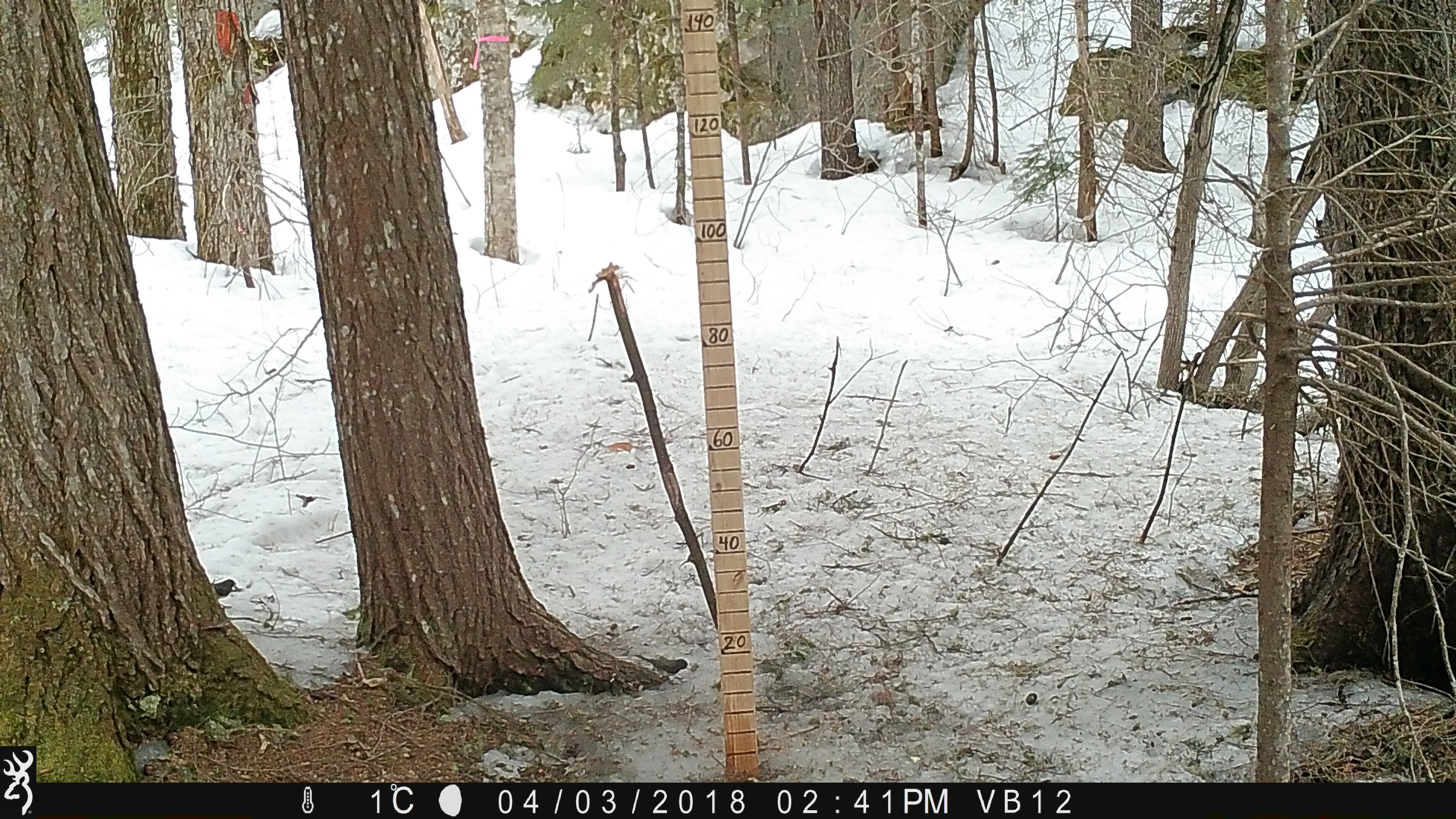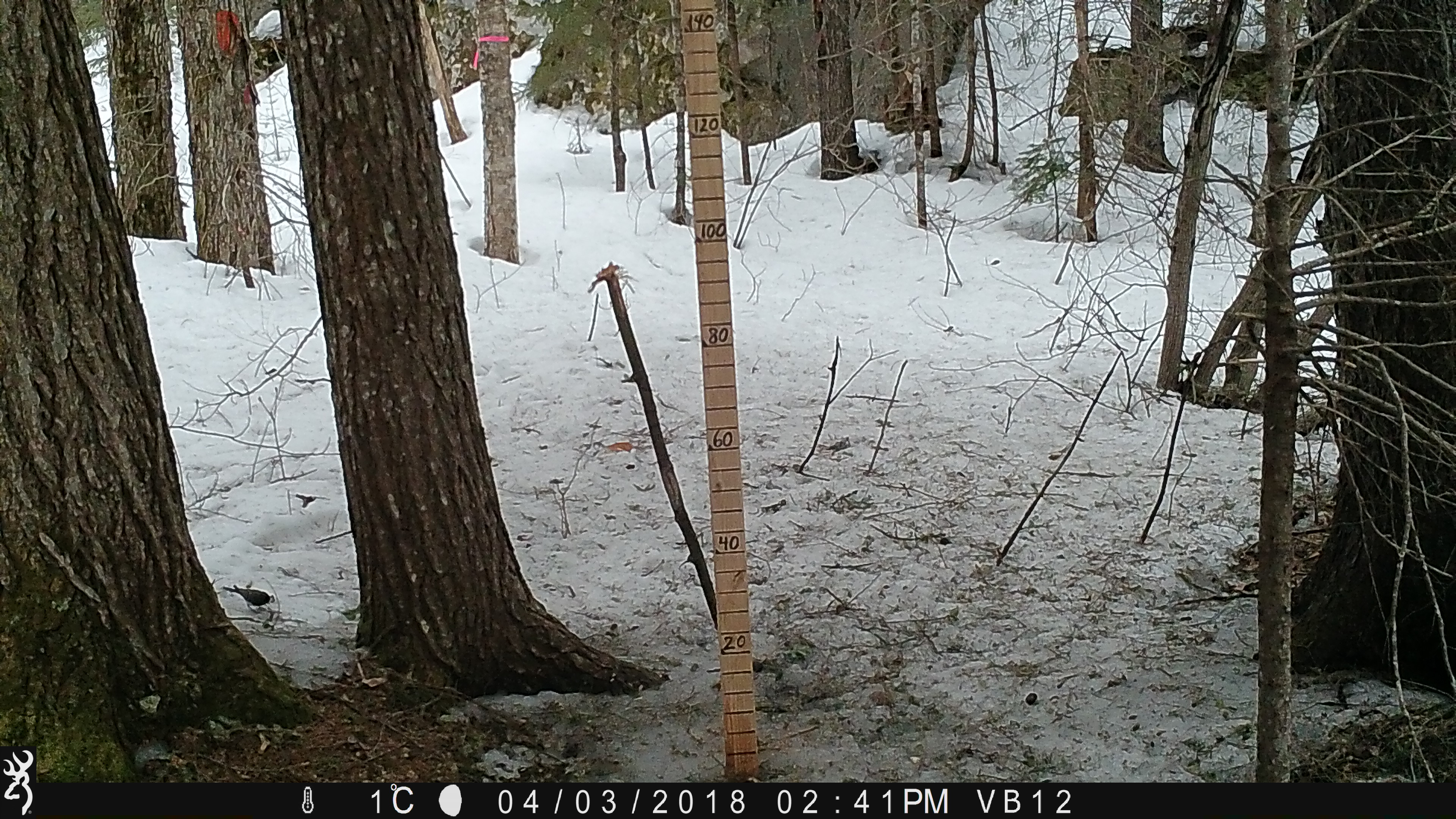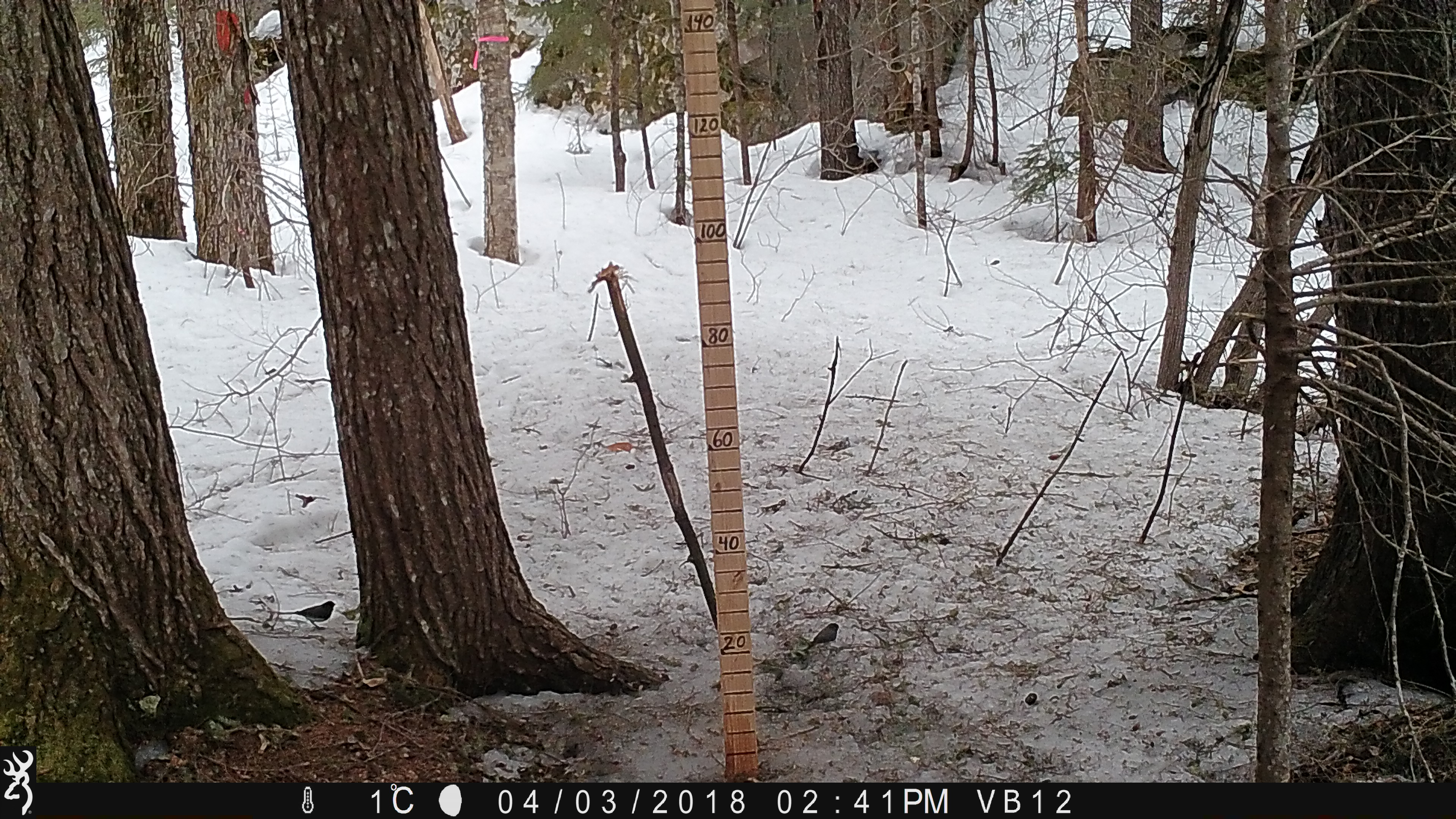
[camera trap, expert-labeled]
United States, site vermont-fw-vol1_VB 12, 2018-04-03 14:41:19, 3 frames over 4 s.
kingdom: Animalia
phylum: Chordata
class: Aves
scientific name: Aves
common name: bird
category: bird sp.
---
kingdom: Animalia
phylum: Chordata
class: Aves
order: Passeriformes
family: Passerellidae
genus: Junco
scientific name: Junco hyemalis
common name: dark-eyed junco